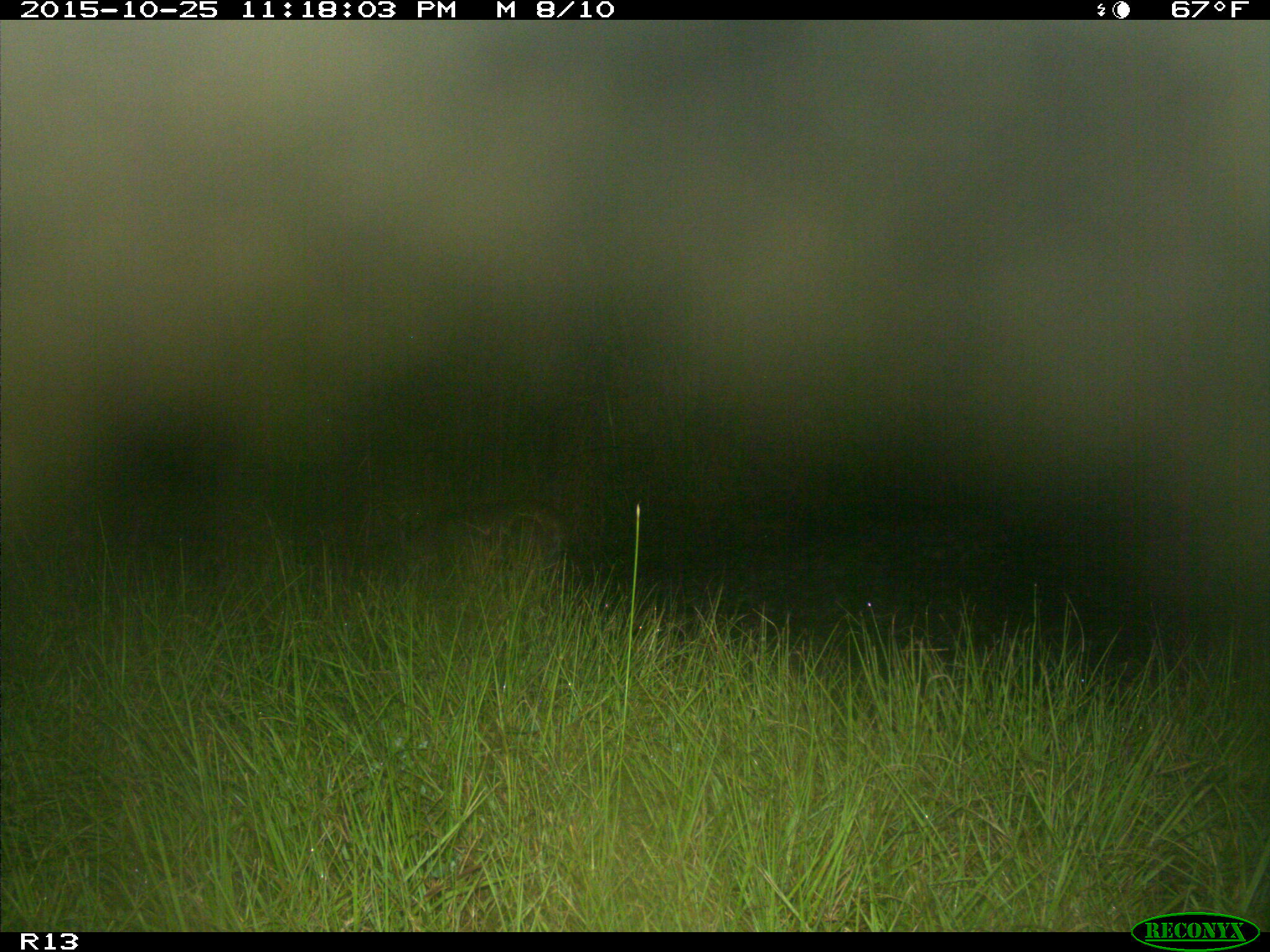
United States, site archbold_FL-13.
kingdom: Animalia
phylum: Chordata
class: Mammalia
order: Carnivora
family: Felidae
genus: Lynx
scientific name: Lynx rufus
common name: bobcat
Lynx rufus (bobcat).